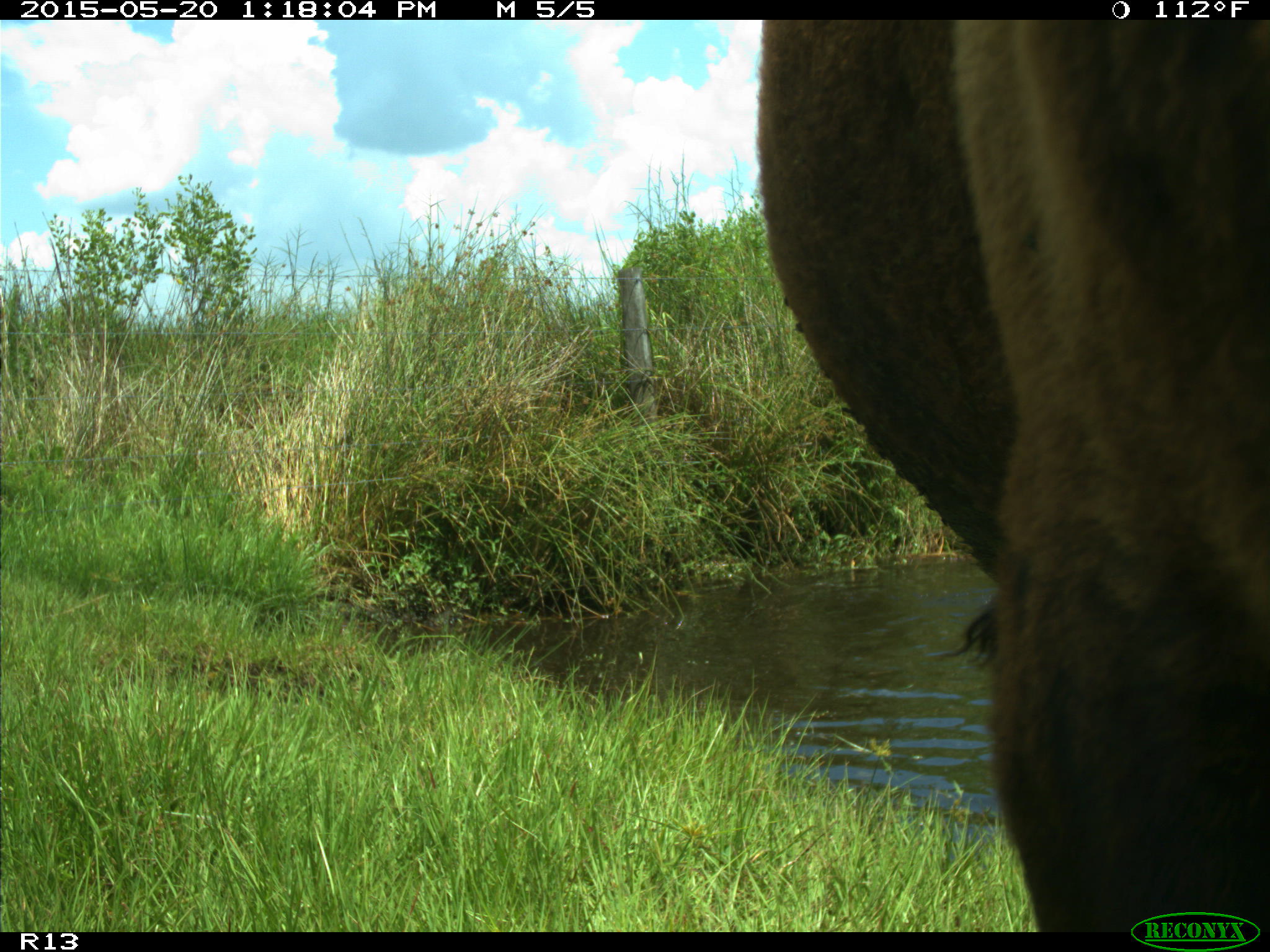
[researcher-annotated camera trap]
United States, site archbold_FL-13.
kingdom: Animalia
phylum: Chordata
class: Mammalia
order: Artiodactyla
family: Bovidae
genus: Bos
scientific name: Bos taurus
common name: domestic cow